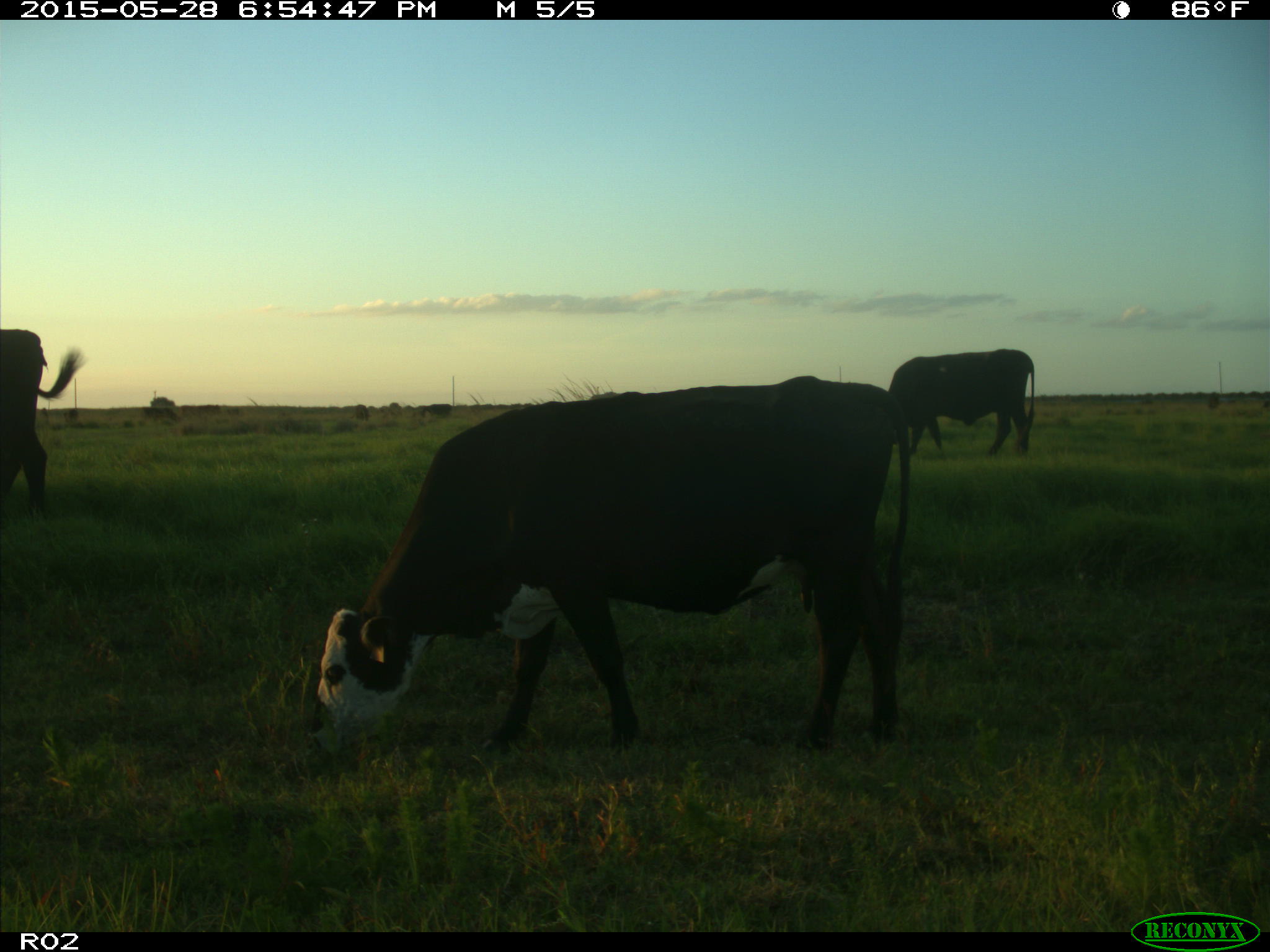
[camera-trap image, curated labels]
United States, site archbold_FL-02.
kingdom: Animalia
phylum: Chordata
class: Mammalia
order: Artiodactyla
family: Bovidae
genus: Bos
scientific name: Bos taurus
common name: domestic cow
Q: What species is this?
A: Bos taurus (domestic cow).